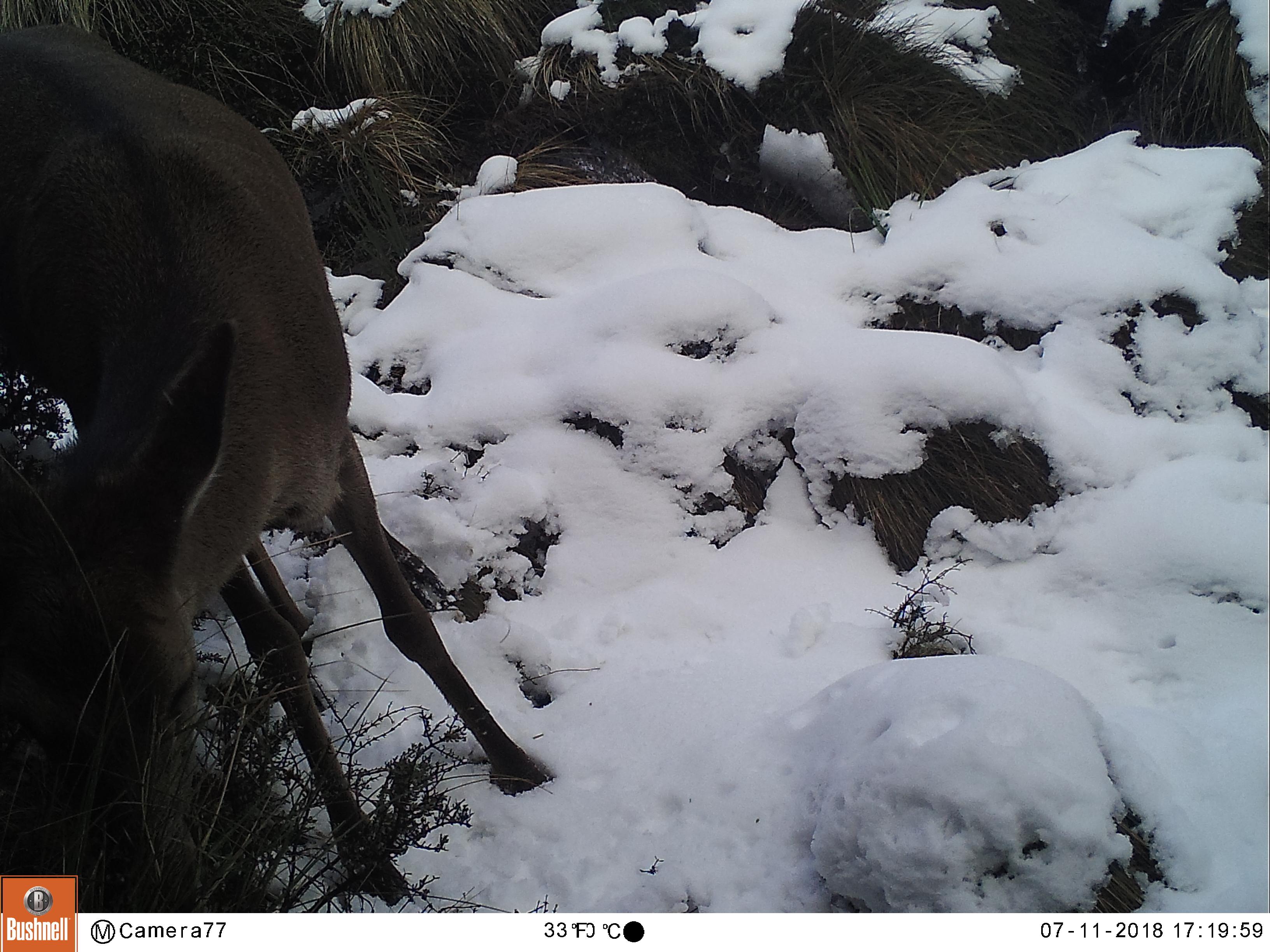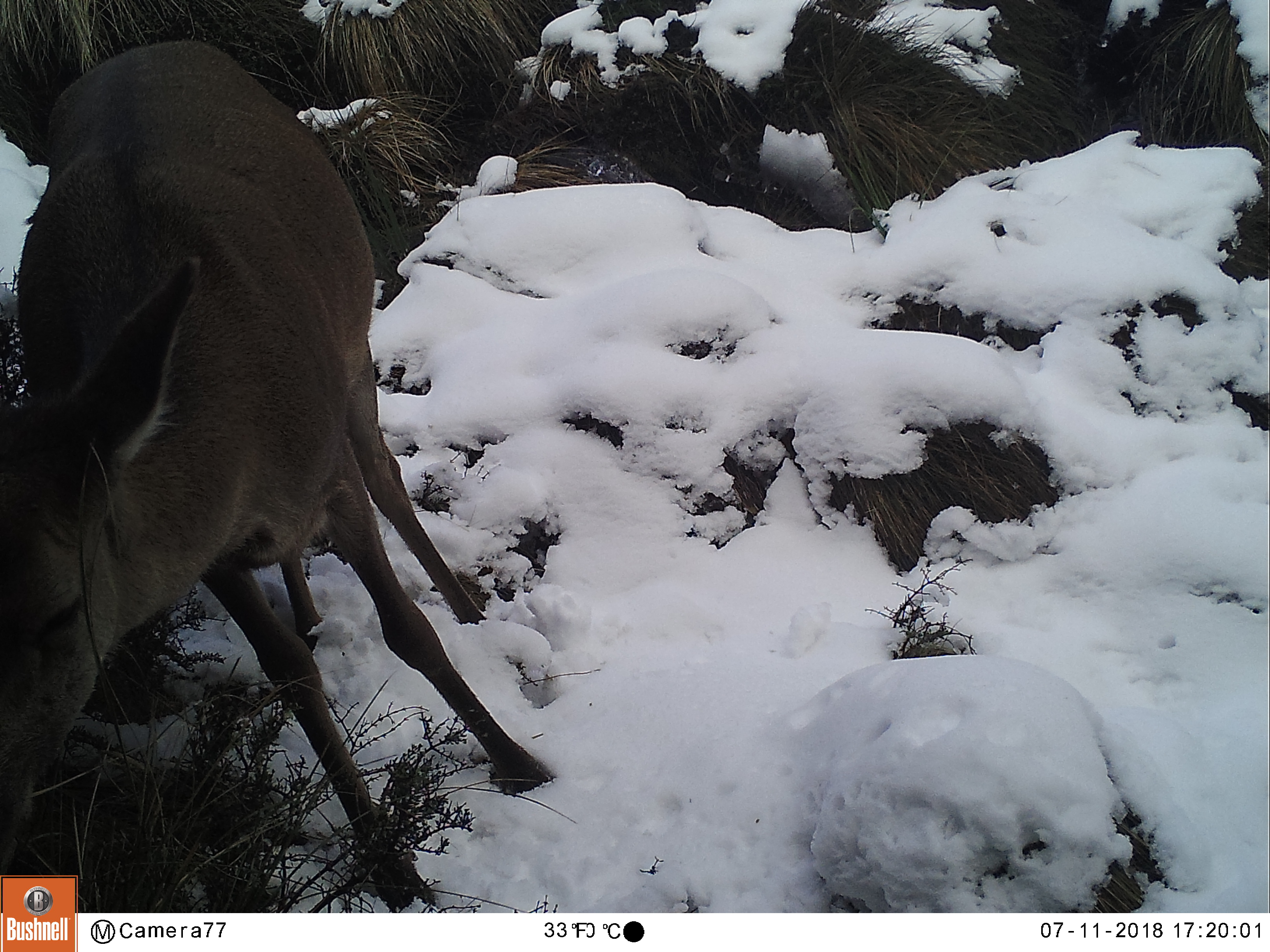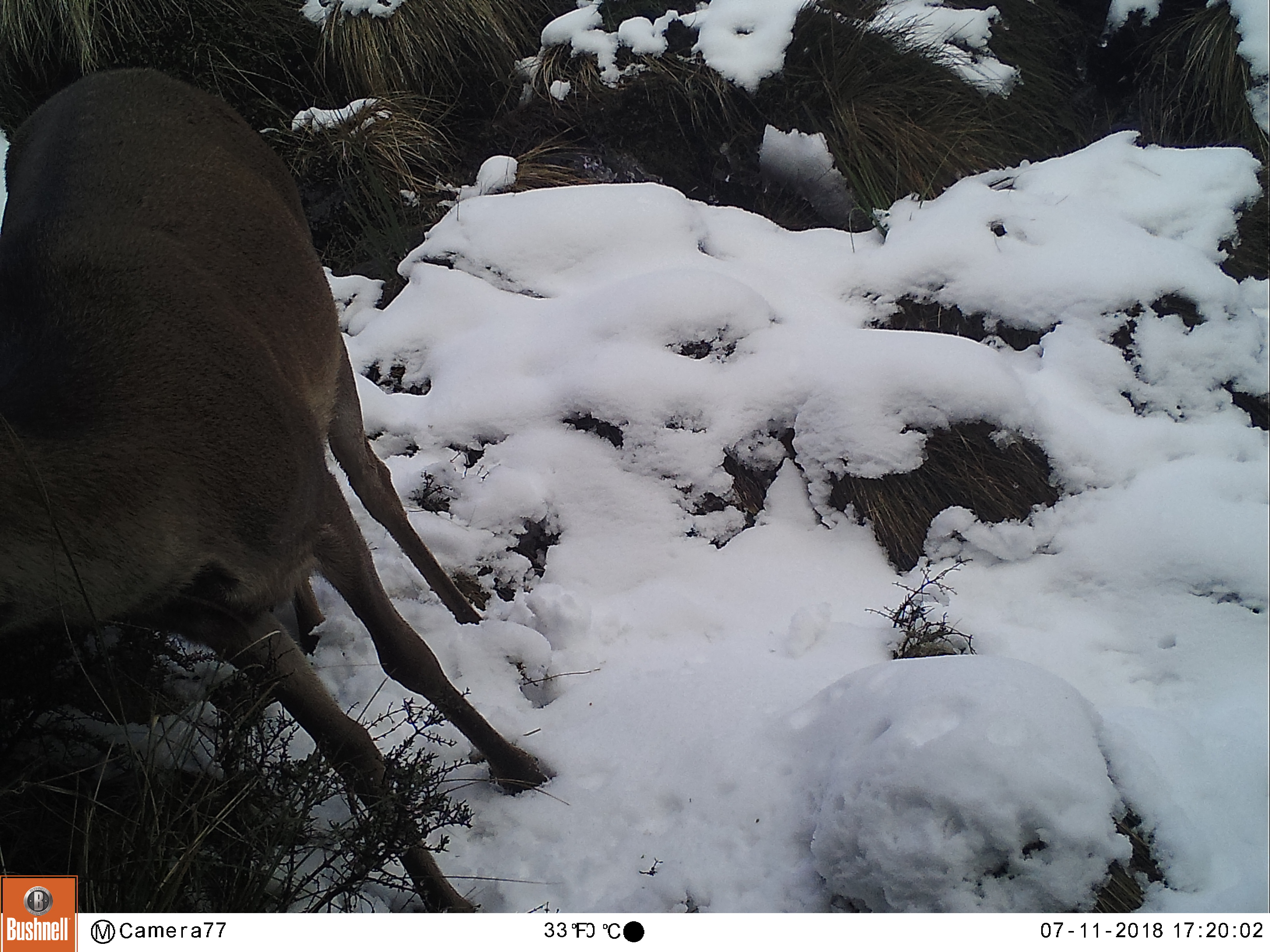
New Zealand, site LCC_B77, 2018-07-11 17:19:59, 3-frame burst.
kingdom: Animalia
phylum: Chordata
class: Mammalia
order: Artiodactyla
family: Cervidae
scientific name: Cervidae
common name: deer